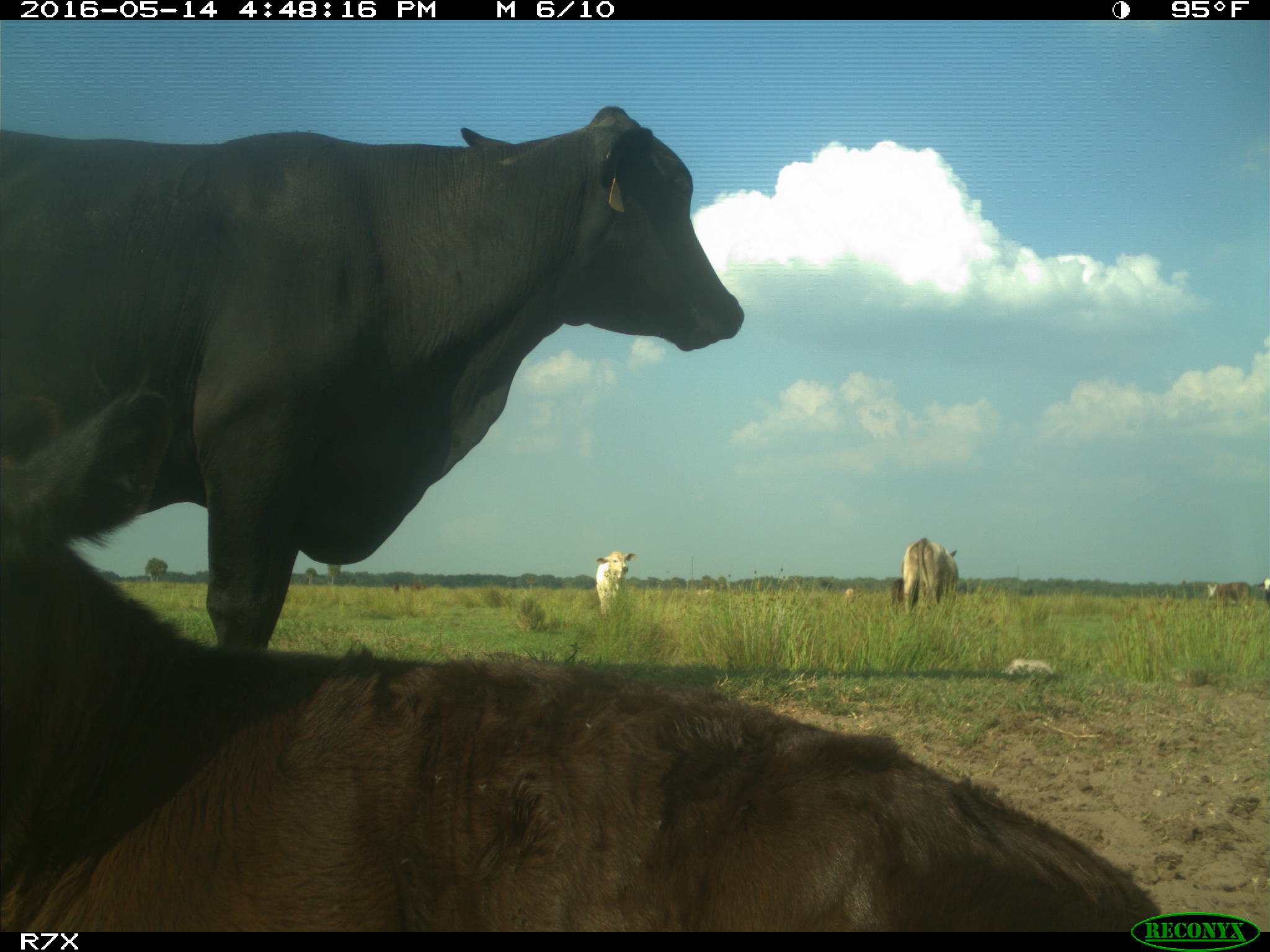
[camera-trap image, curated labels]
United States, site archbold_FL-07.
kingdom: Animalia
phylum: Chordata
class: Mammalia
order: Artiodactyla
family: Bovidae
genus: Bos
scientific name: Bos taurus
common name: domestic cow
Bos taurus (domestic cow).